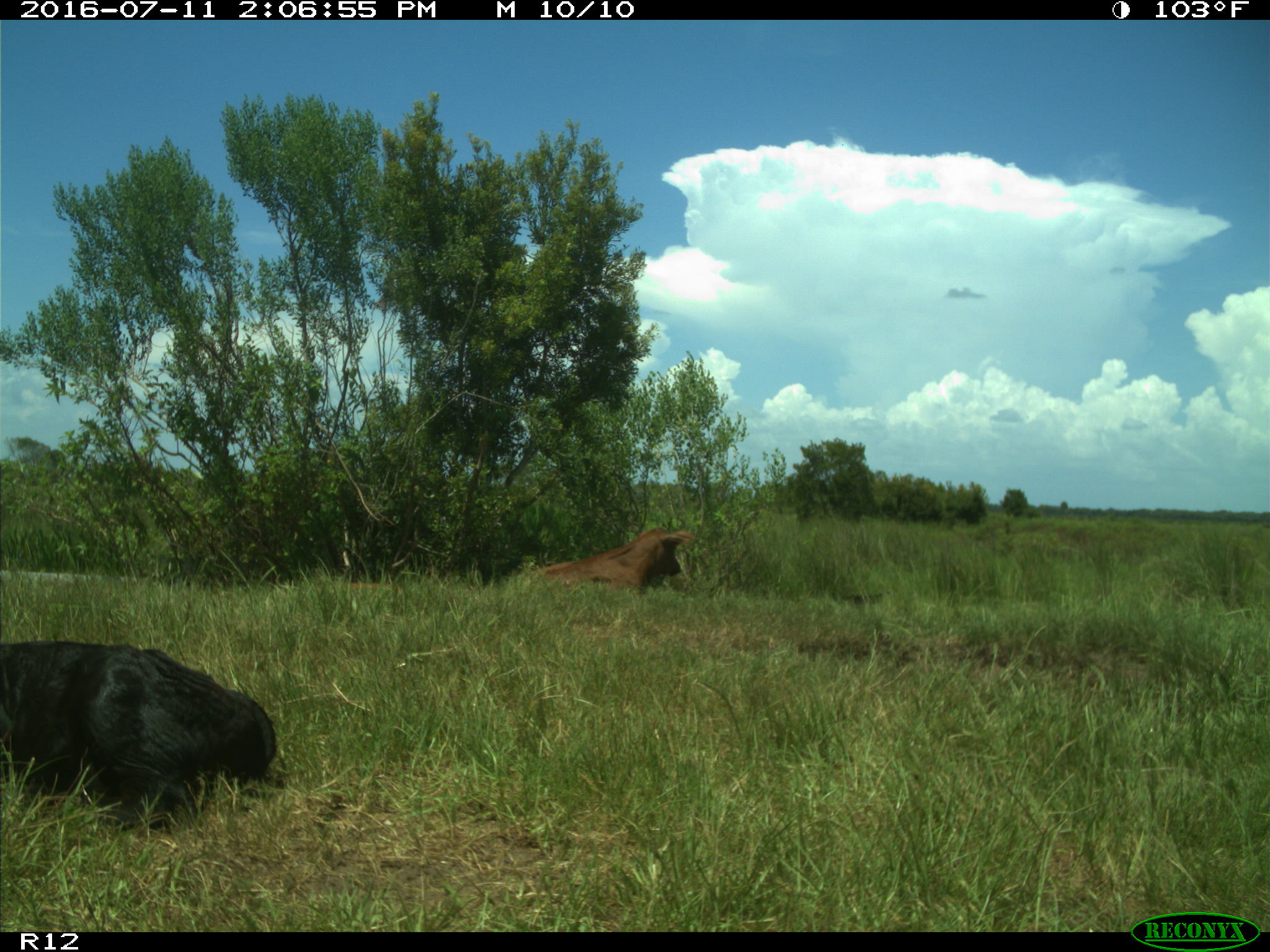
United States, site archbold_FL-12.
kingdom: Animalia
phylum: Chordata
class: Mammalia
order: Artiodactyla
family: Bovidae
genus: Bos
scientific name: Bos taurus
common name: domestic cow